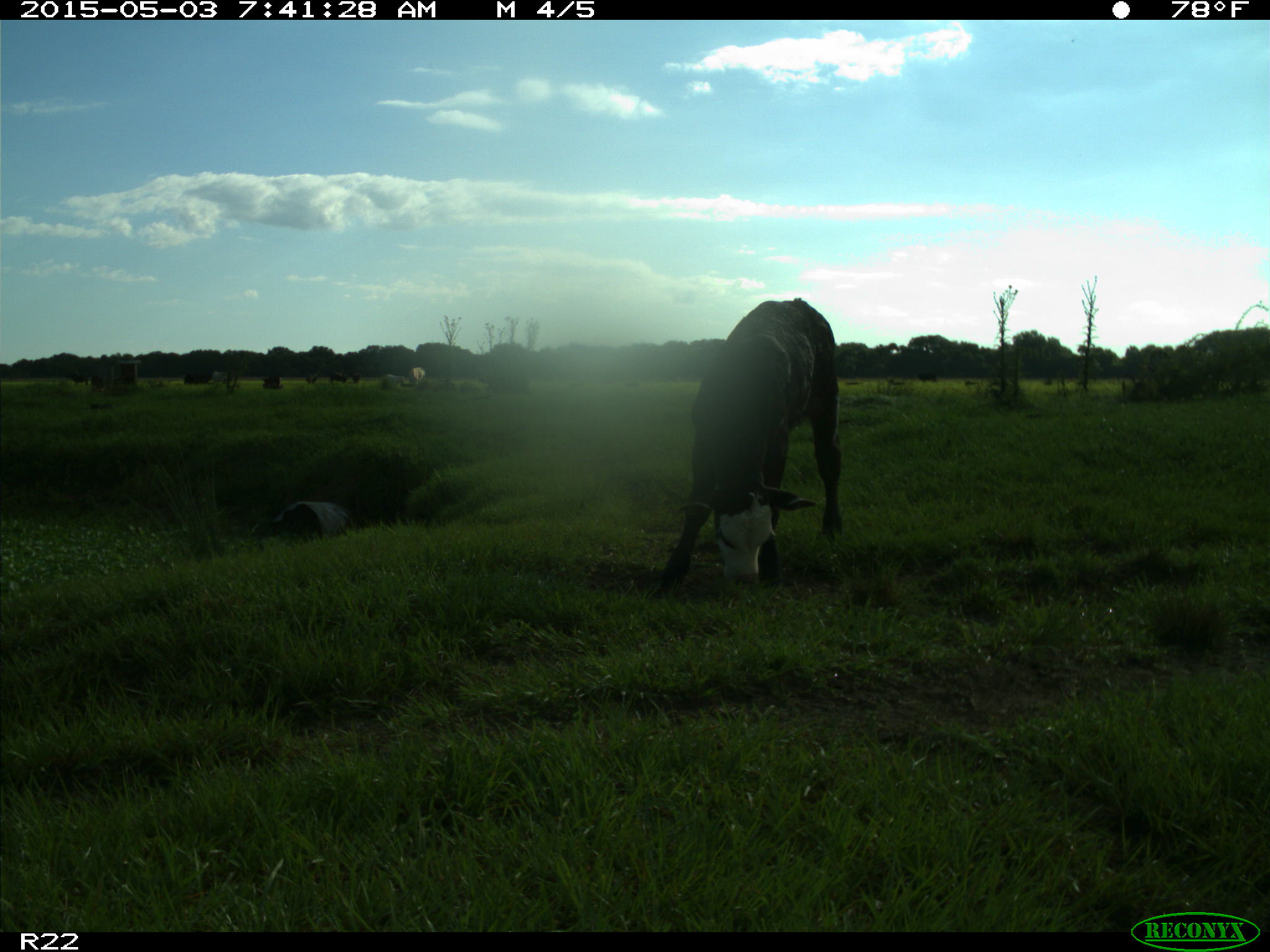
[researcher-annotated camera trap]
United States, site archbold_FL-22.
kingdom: Animalia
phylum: Chordata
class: Mammalia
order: Artiodactyla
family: Bovidae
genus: Bos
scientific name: Bos taurus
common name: domestic cow